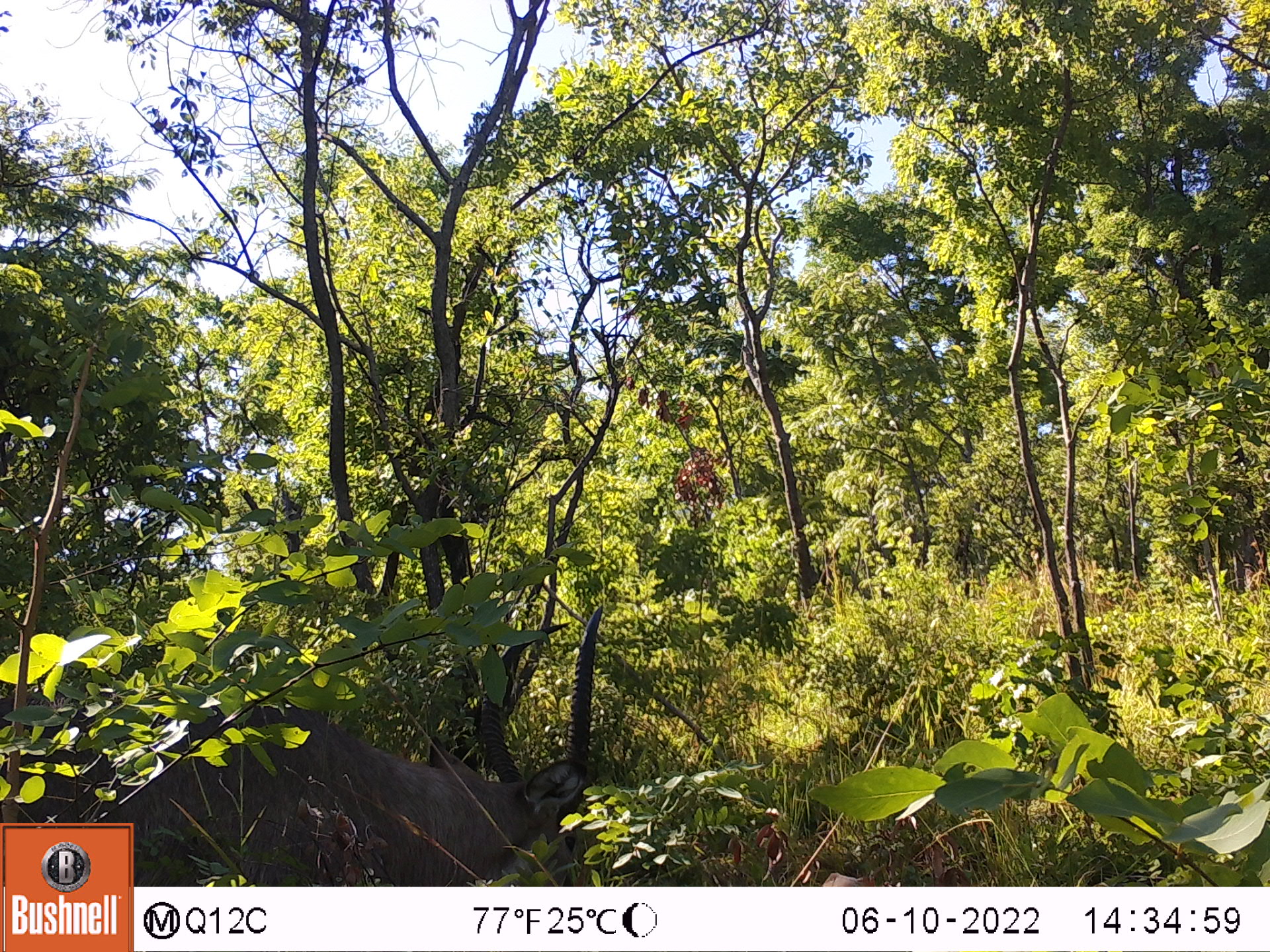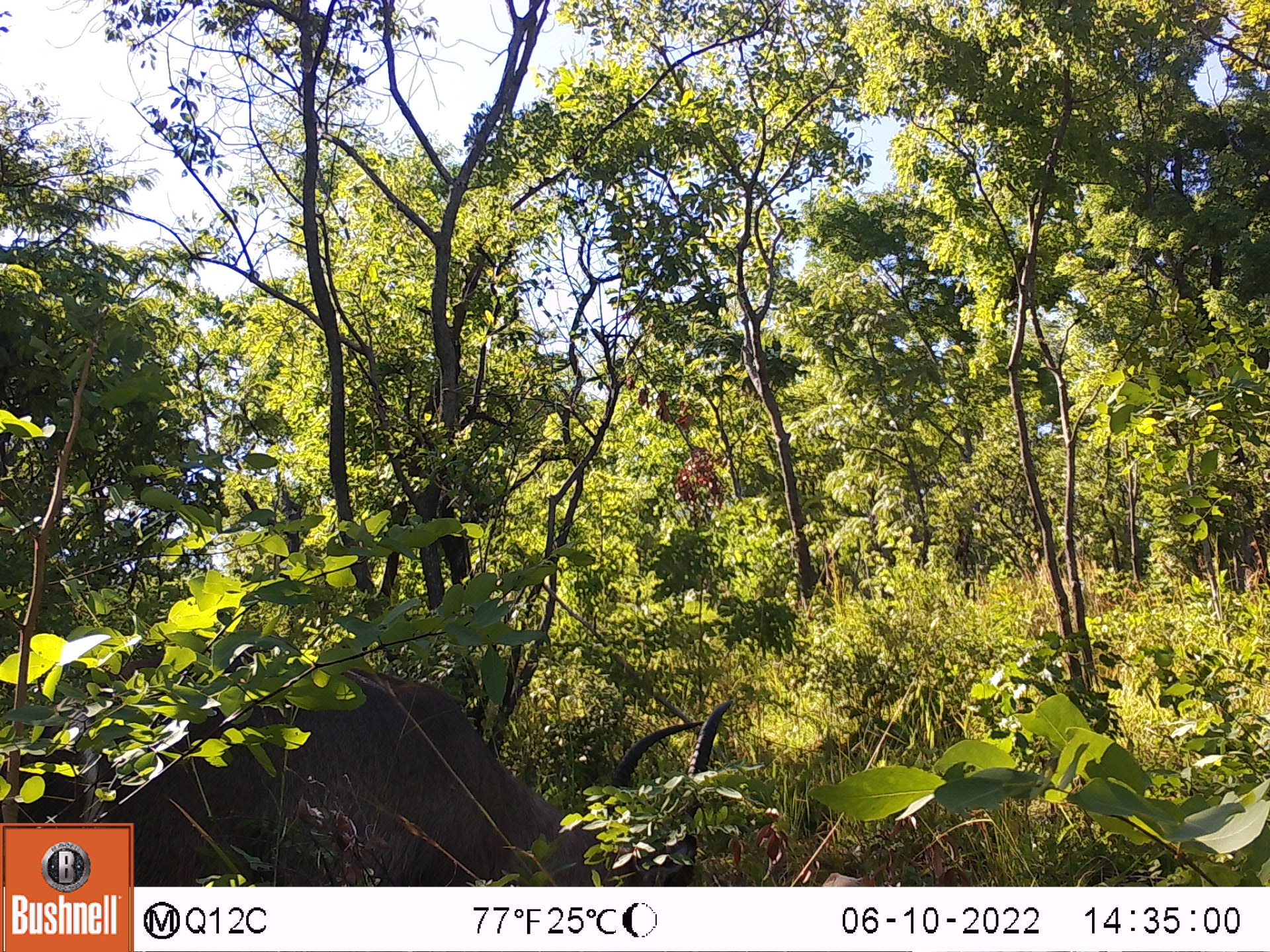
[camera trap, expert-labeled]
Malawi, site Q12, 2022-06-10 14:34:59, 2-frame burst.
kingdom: Animalia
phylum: Chordata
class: Mammalia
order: Artiodactyla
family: Bovidae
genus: Kobus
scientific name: Kobus ellipsiprymnus ellipsiprymnus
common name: common waterbuck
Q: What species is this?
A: Common waterbuck (Kobus ellipsiprymnus ellipsiprymnus).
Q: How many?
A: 1.